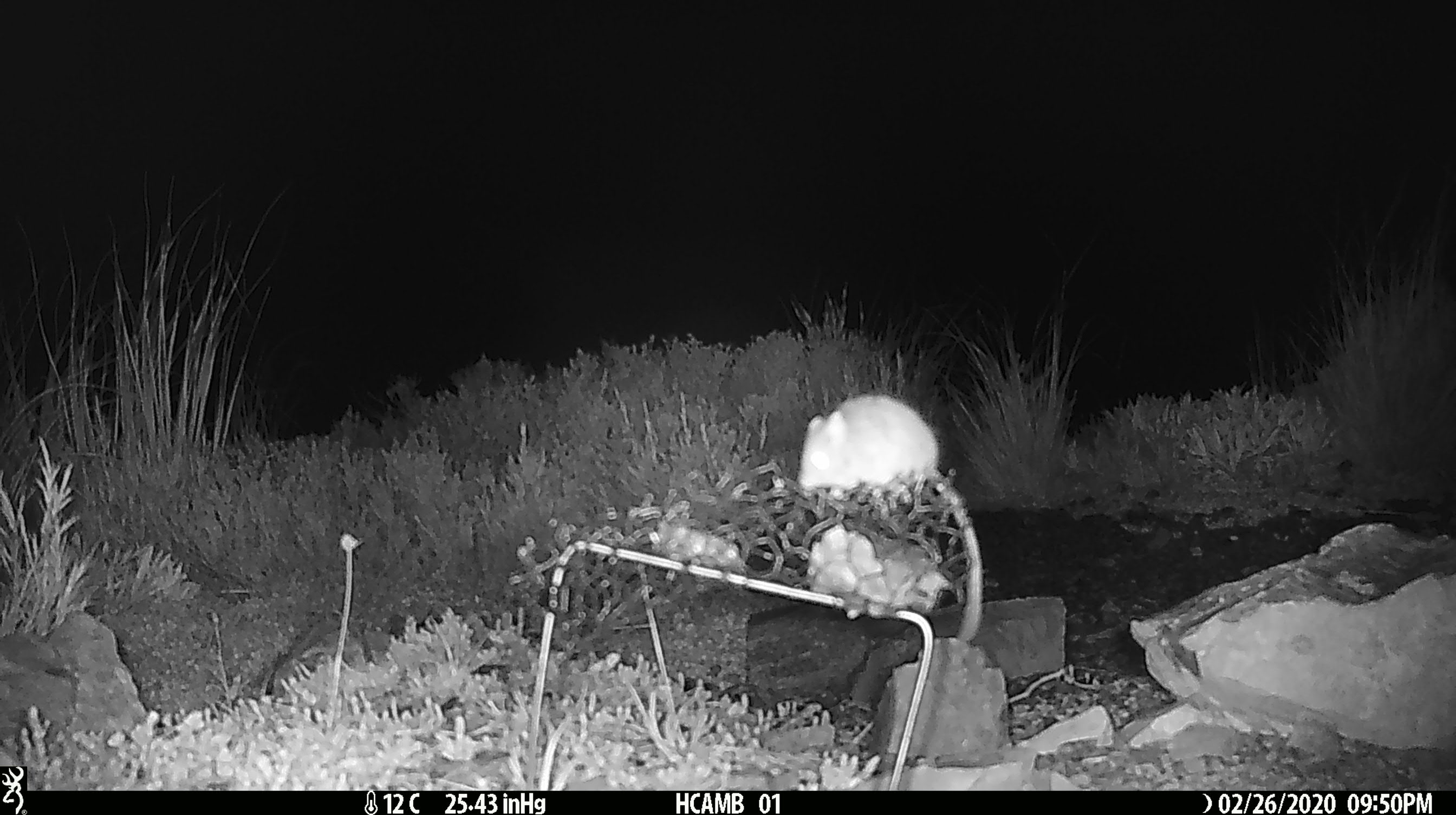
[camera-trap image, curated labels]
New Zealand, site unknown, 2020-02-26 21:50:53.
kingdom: Animalia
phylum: Chordata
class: Mammalia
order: Rodentia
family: Muridae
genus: Mus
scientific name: Mus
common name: mouse